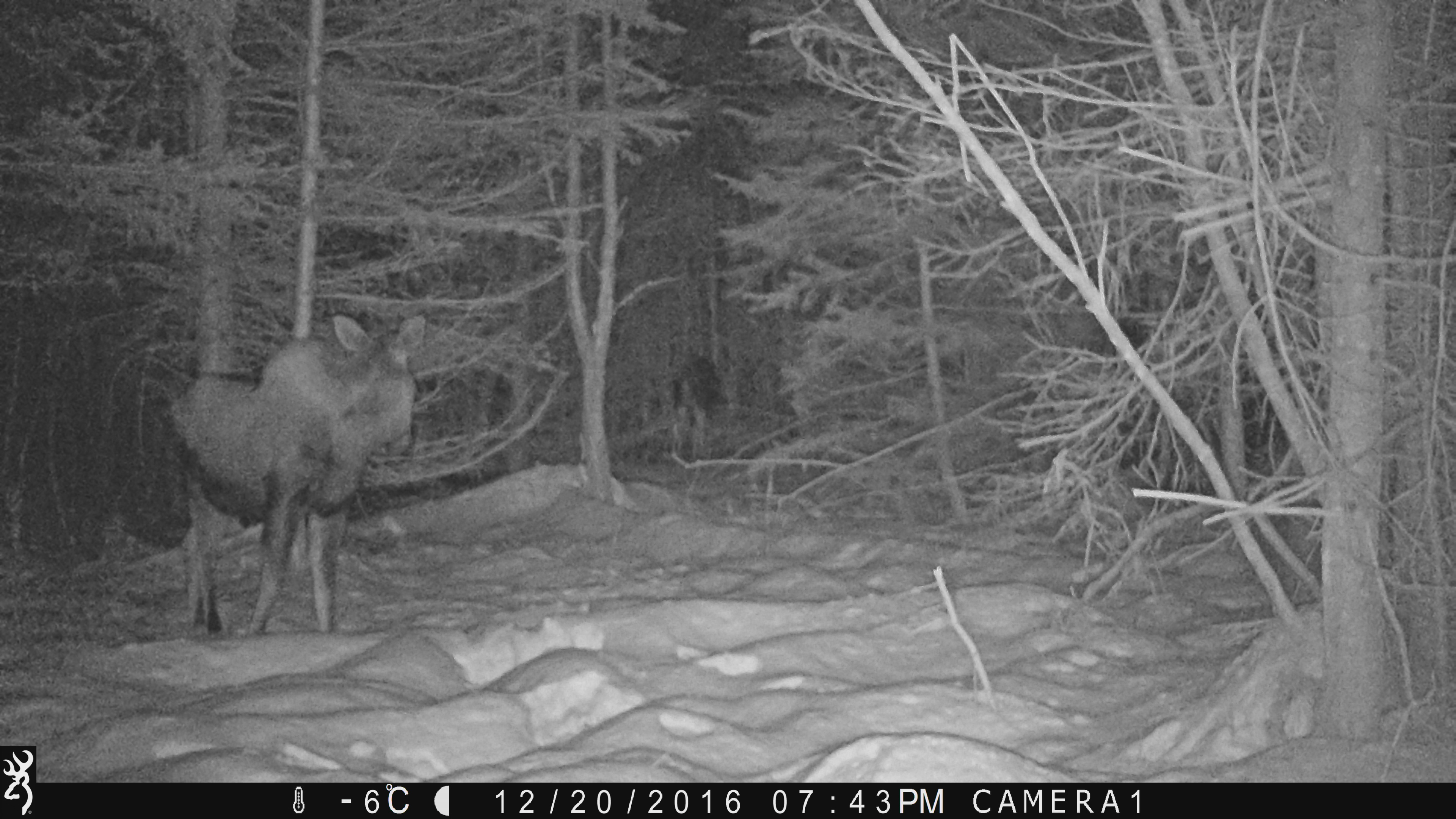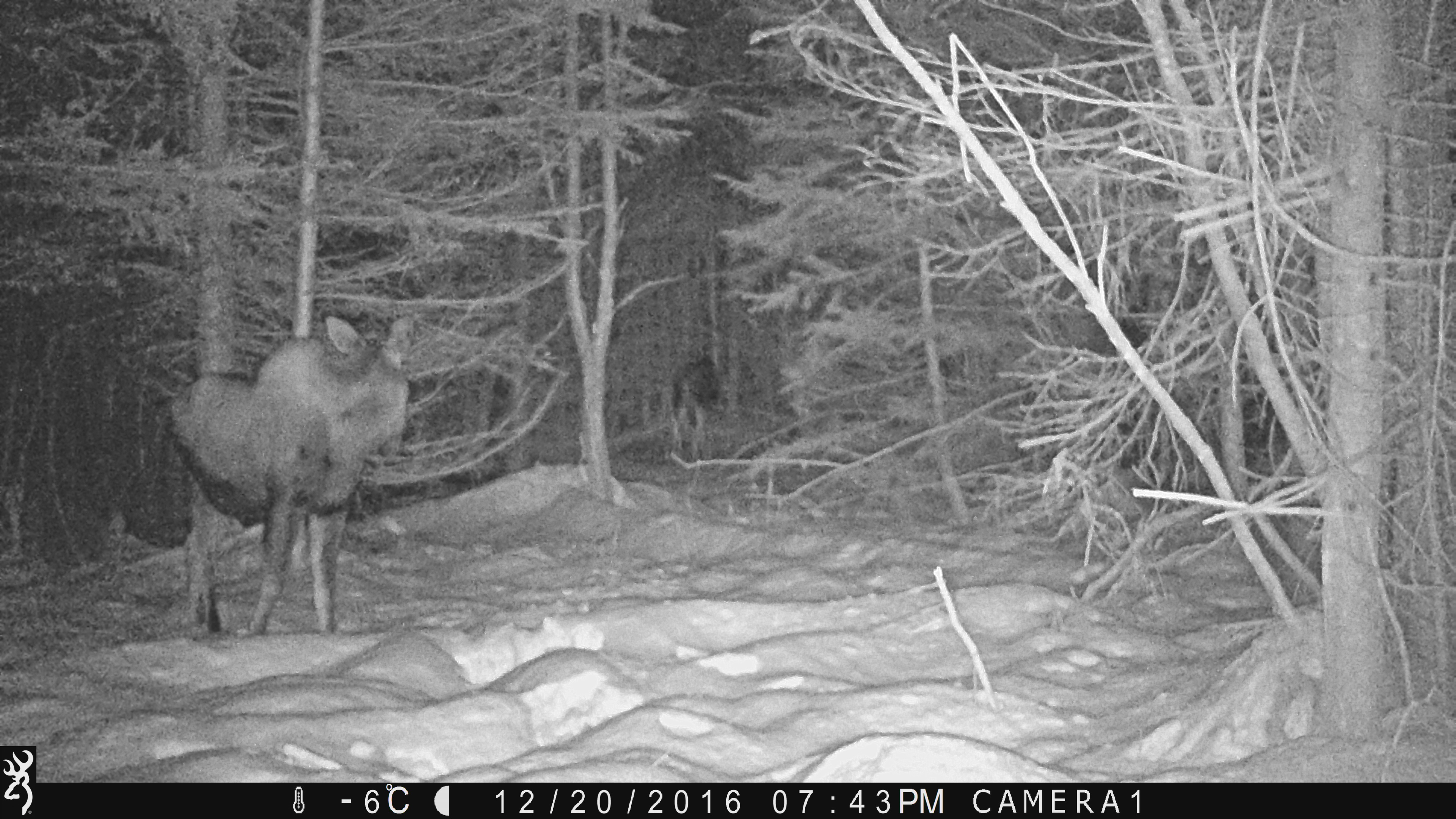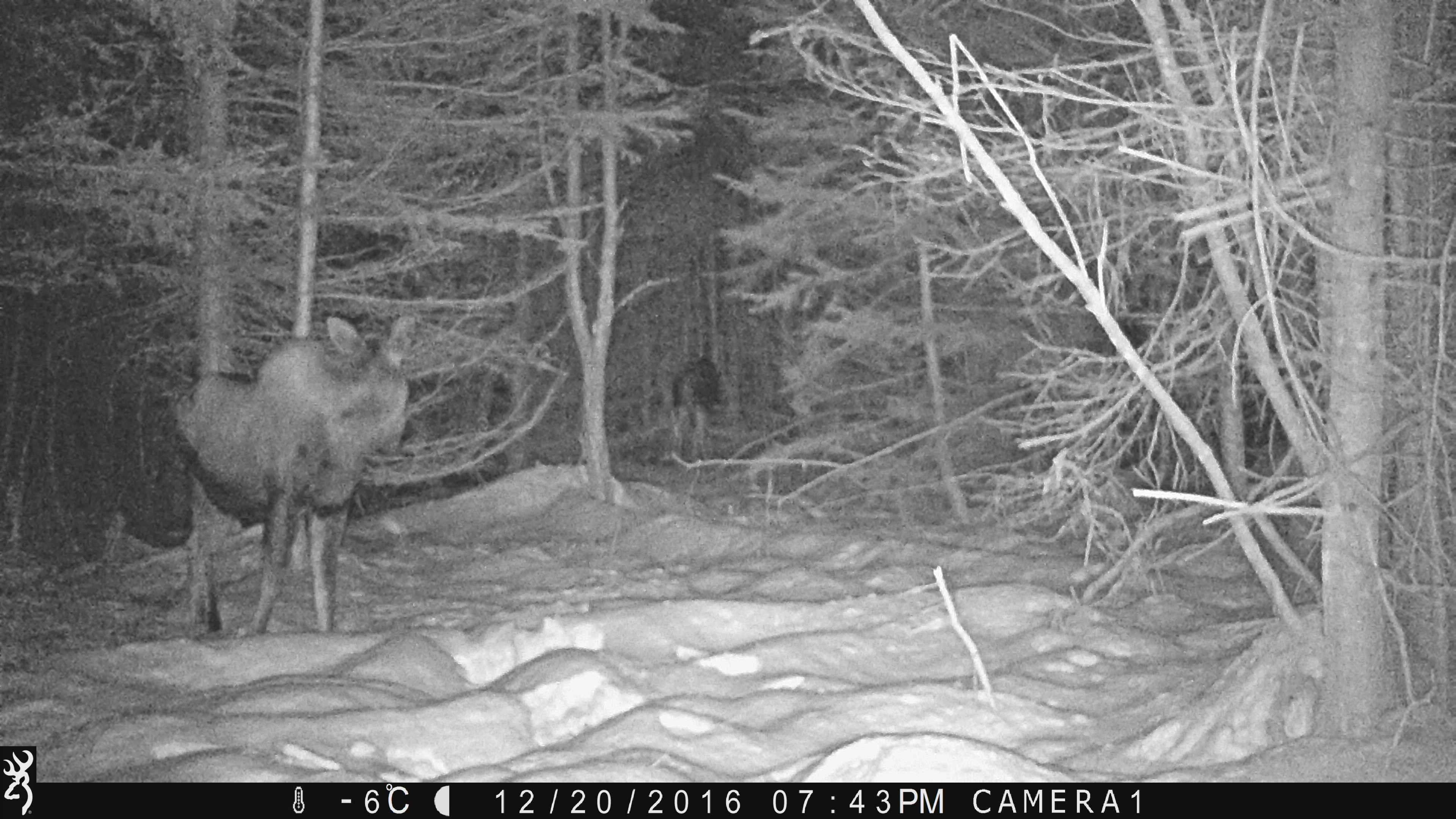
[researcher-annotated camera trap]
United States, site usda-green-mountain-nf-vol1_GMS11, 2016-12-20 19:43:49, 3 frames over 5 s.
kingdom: Animalia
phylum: Chordata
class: Mammalia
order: Artiodactyla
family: Cervidae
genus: Alces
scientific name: Alces alces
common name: moose